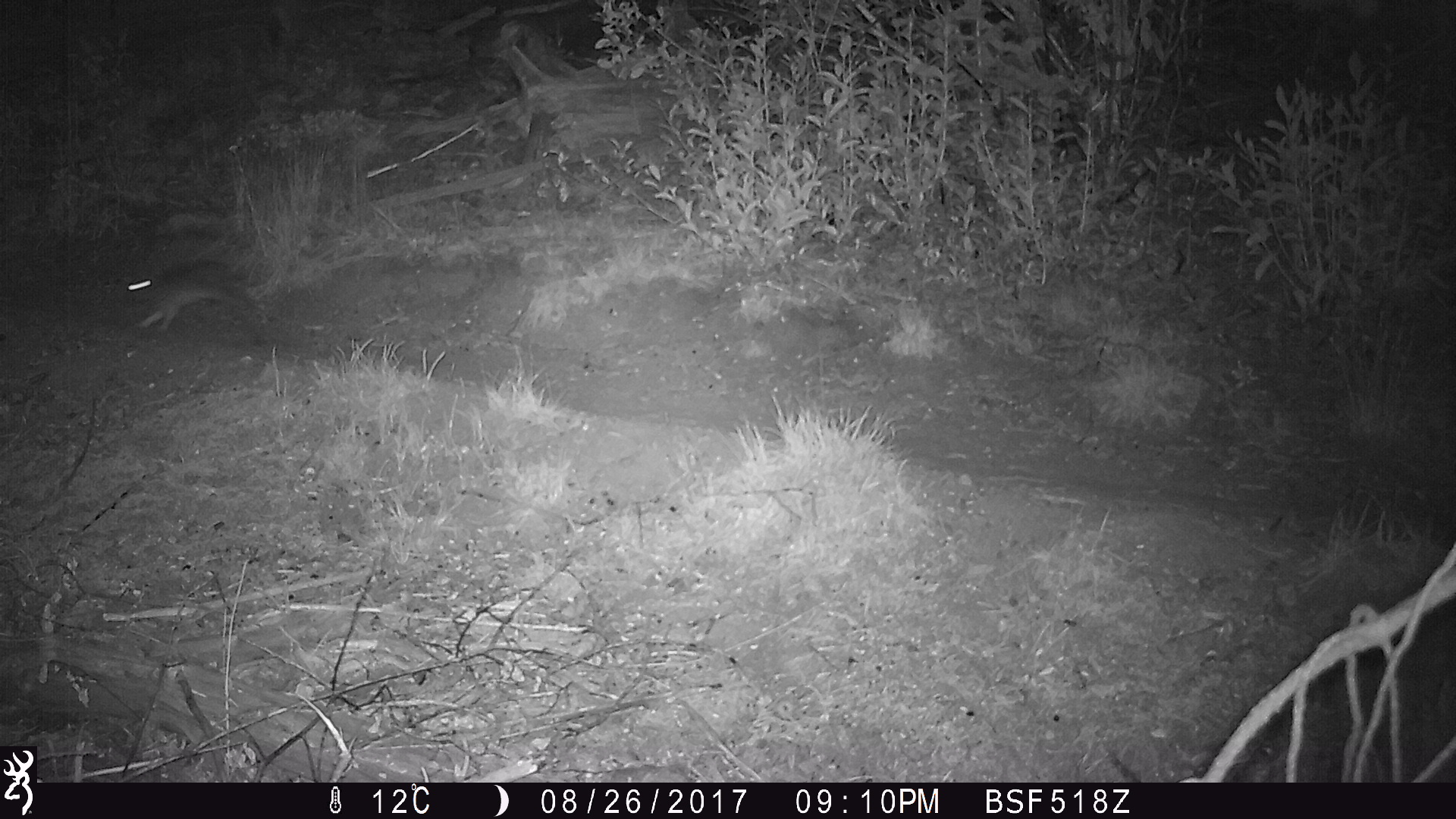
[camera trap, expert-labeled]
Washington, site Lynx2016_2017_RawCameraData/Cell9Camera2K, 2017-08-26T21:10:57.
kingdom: Animalia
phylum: Chordata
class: Mammalia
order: Lagomorpha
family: Leporidae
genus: Lepus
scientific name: Lepus americanus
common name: snowshoe hare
Lepus americanus (snowshoe hare). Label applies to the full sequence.